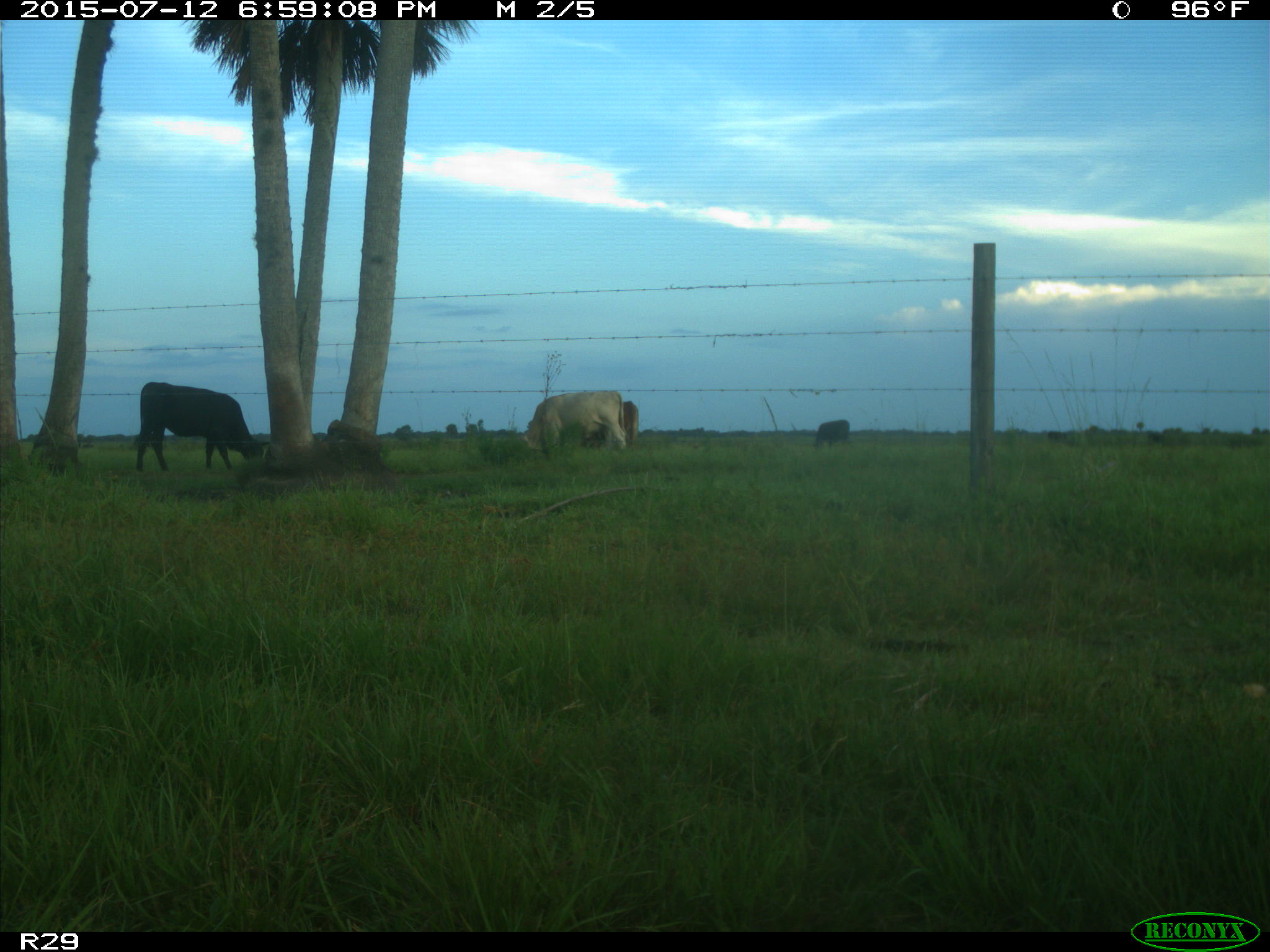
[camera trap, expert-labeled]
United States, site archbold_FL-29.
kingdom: Animalia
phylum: Chordata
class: Mammalia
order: Artiodactyla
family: Bovidae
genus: Bos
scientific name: Bos taurus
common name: domestic cow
Bos taurus (domestic cow).